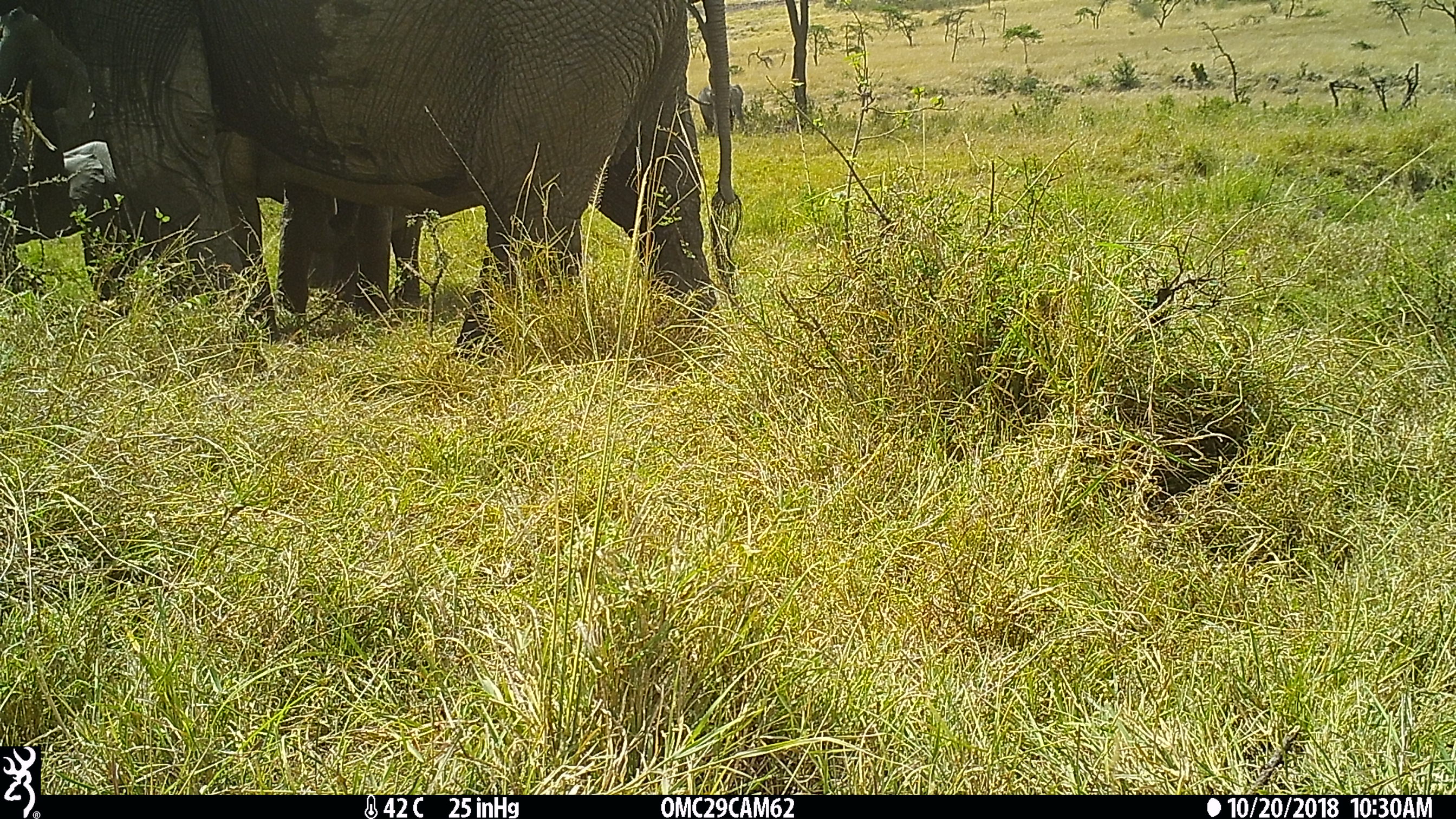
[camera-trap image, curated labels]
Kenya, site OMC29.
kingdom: Animalia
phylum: Chordata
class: Mammalia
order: Proboscidea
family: Elephantidae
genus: Loxodonta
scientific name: Loxodonta africana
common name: elephant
Elephant (Loxodonta africana).